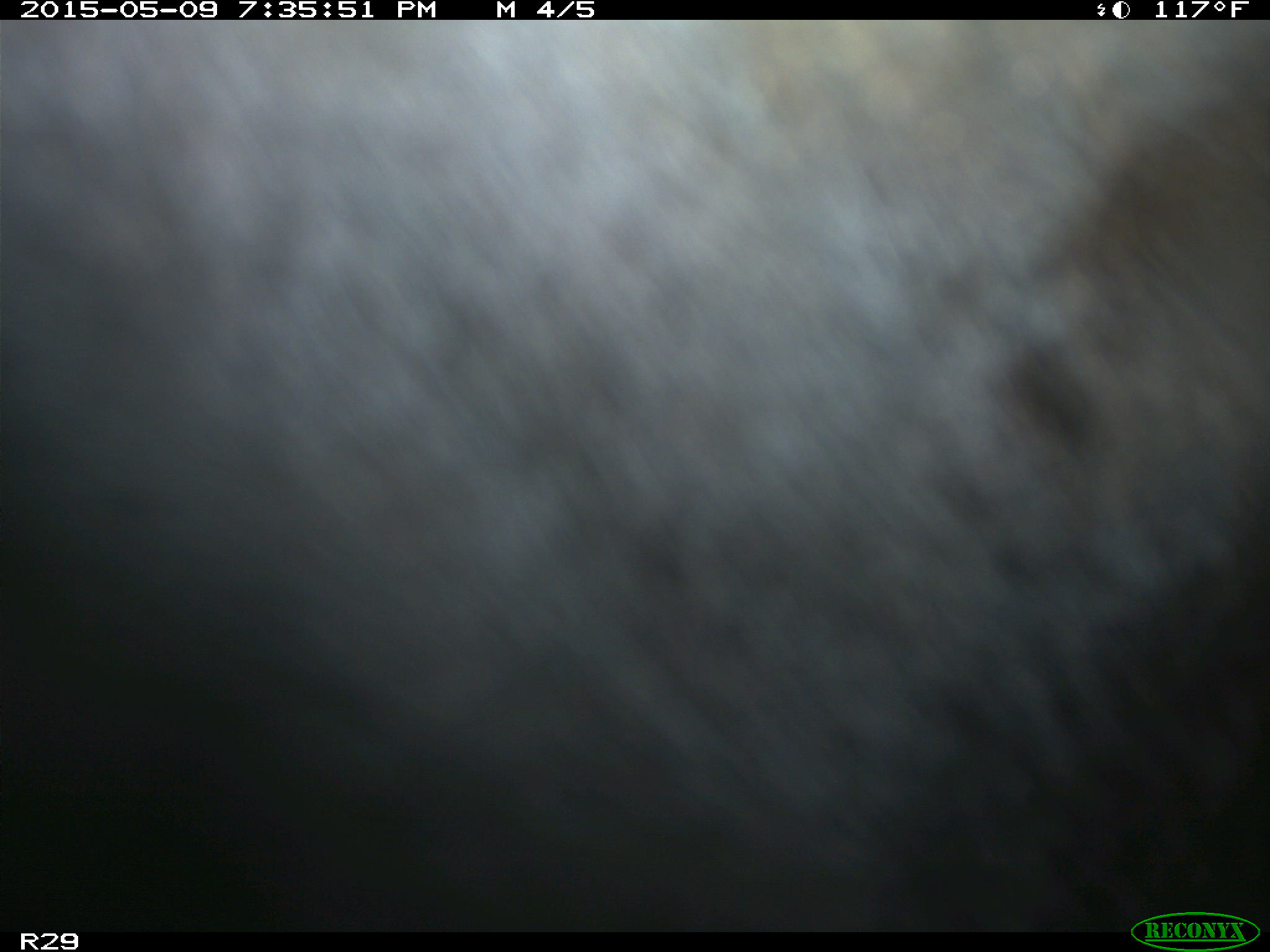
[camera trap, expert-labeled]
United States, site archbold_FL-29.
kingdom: Animalia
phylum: Chordata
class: Mammalia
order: Artiodactyla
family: Bovidae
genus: Bos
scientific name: Bos taurus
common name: domestic cow